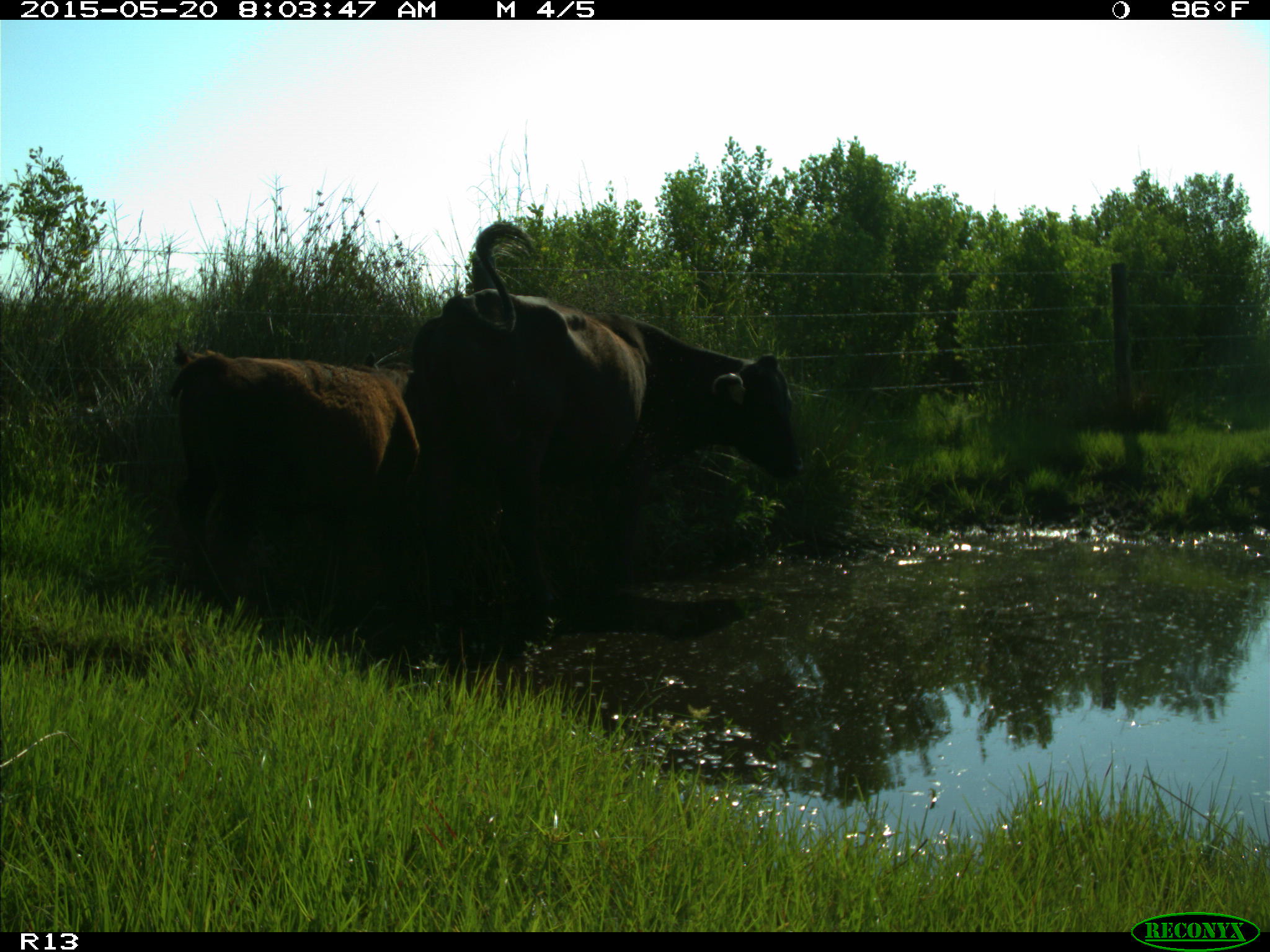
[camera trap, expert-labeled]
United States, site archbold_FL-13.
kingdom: Animalia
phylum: Chordata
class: Mammalia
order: Artiodactyla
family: Bovidae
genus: Bos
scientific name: Bos taurus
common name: domestic cow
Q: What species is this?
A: Bos taurus (domestic cow).